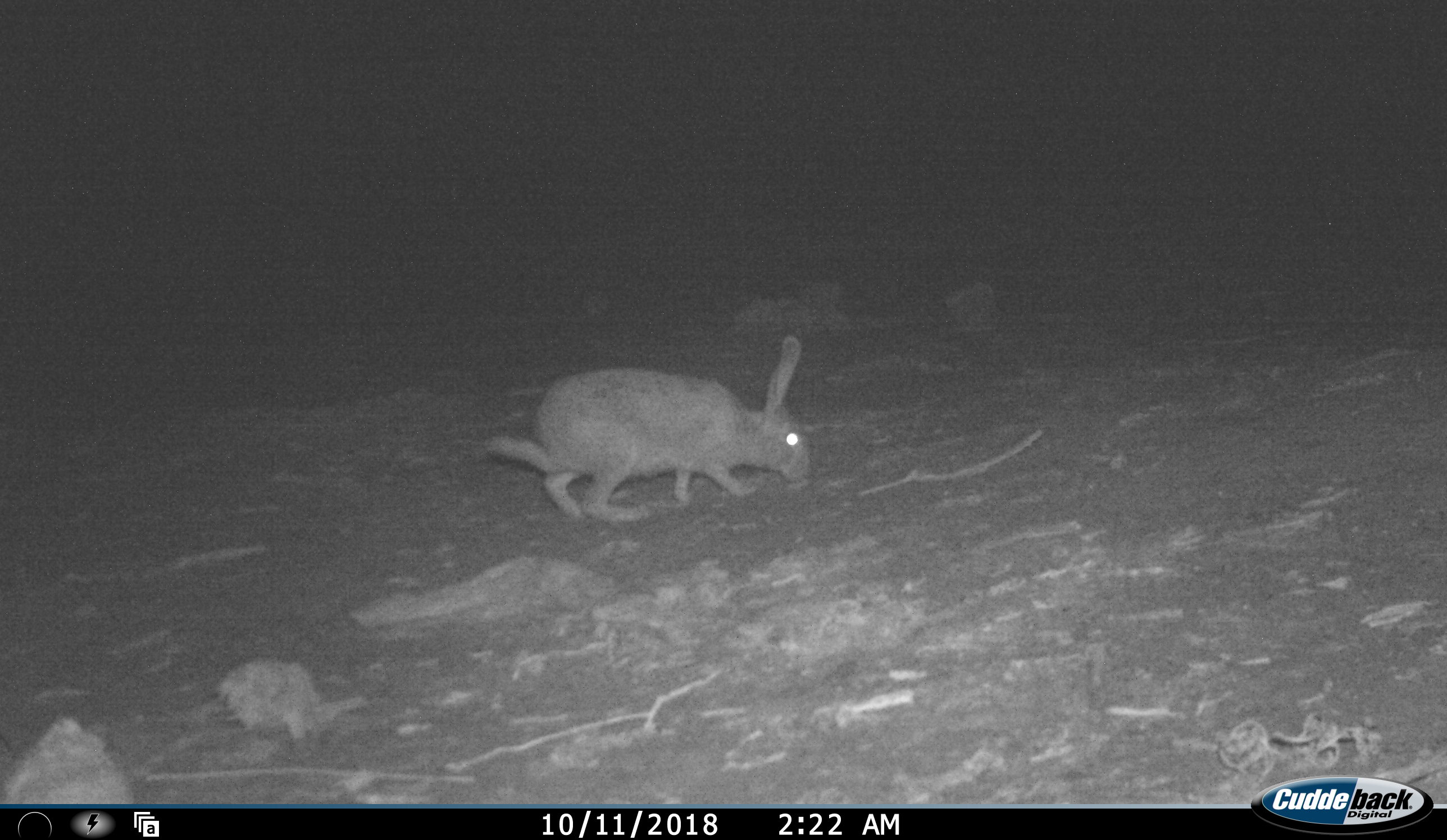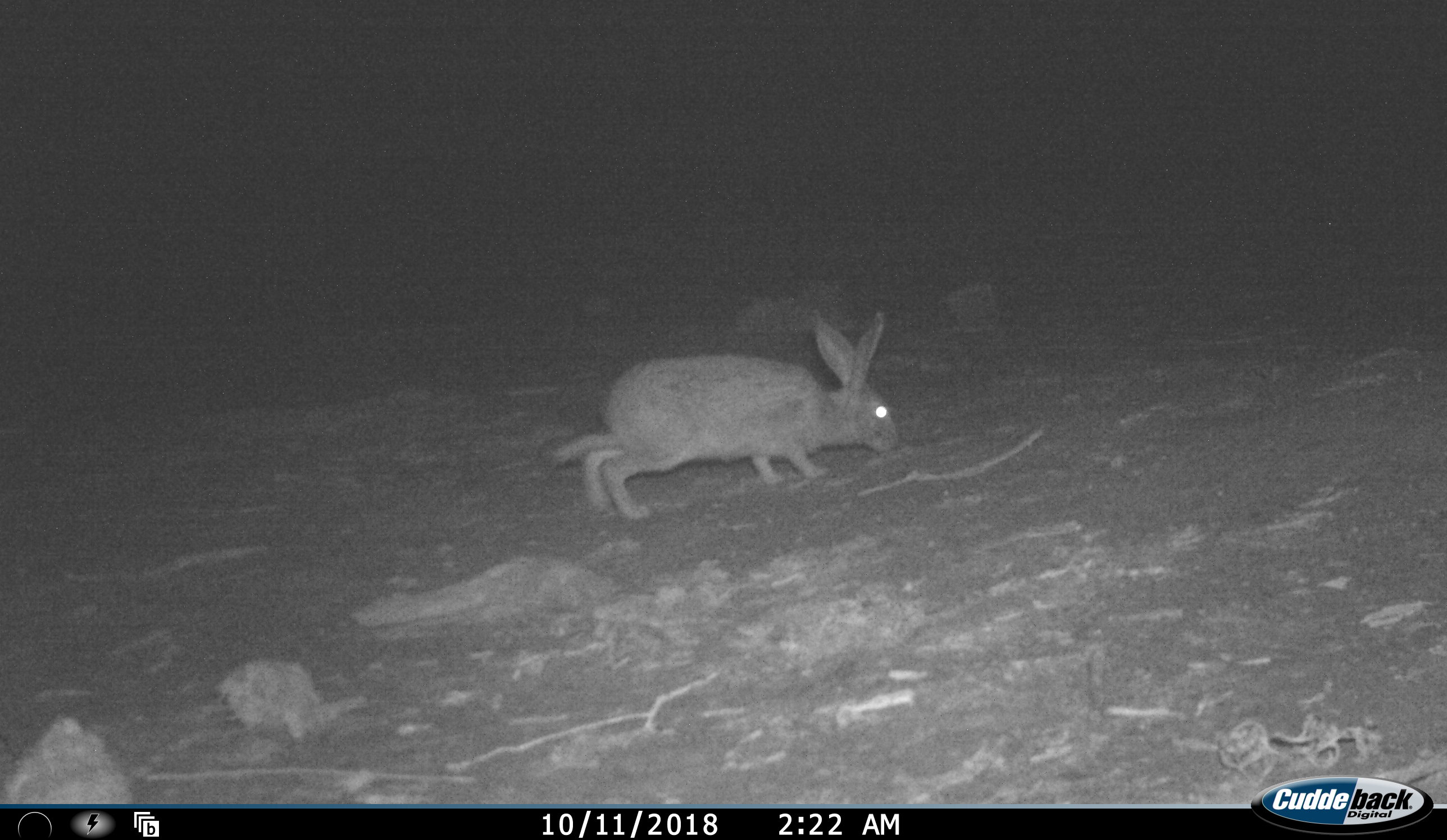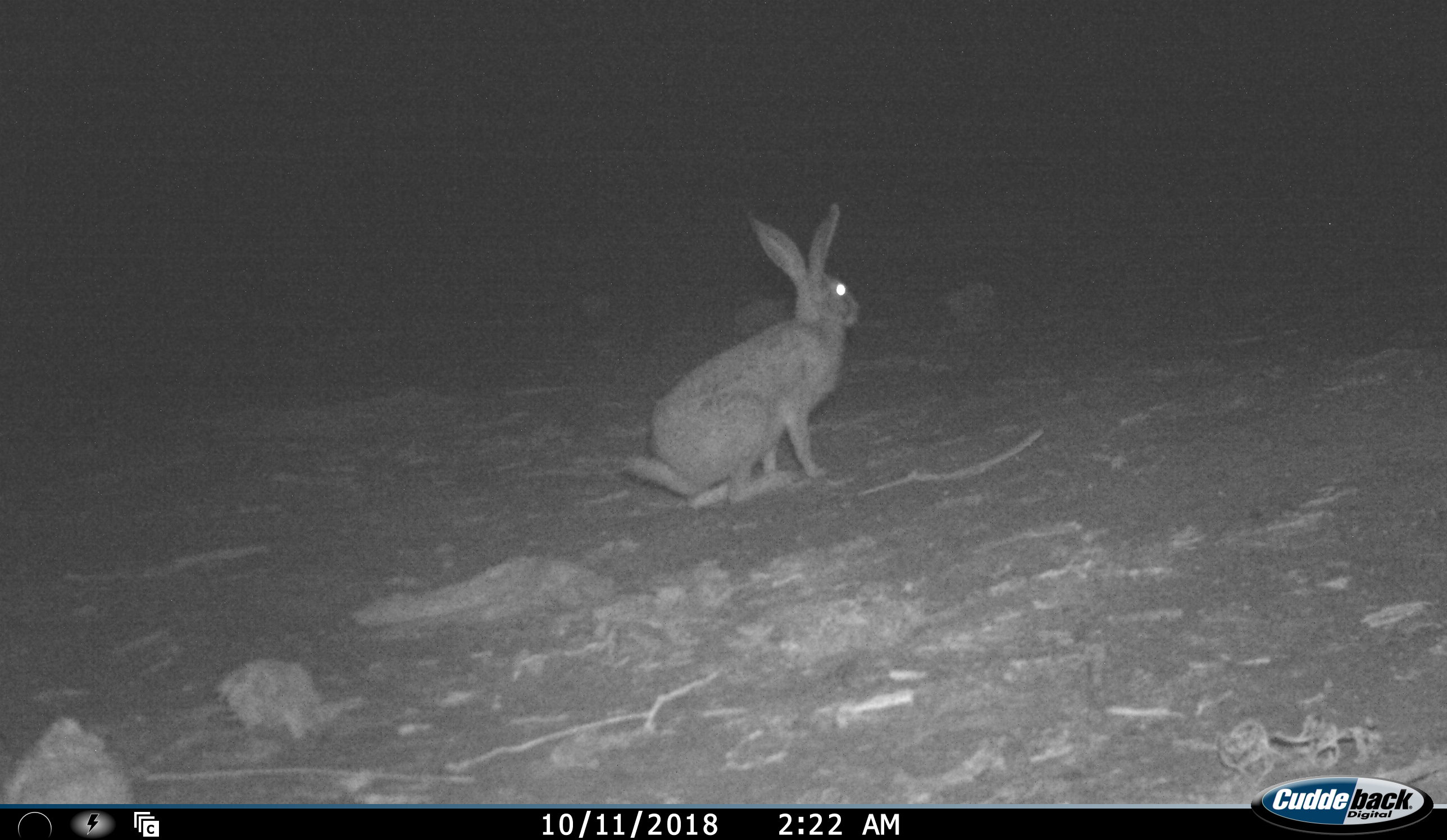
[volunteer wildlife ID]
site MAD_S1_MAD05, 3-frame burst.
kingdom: Animalia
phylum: Chordata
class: Mammalia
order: Lagomorpha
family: Leporidae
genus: Lepus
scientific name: Lepus capensis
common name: cape hare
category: harecape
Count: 1.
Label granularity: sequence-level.